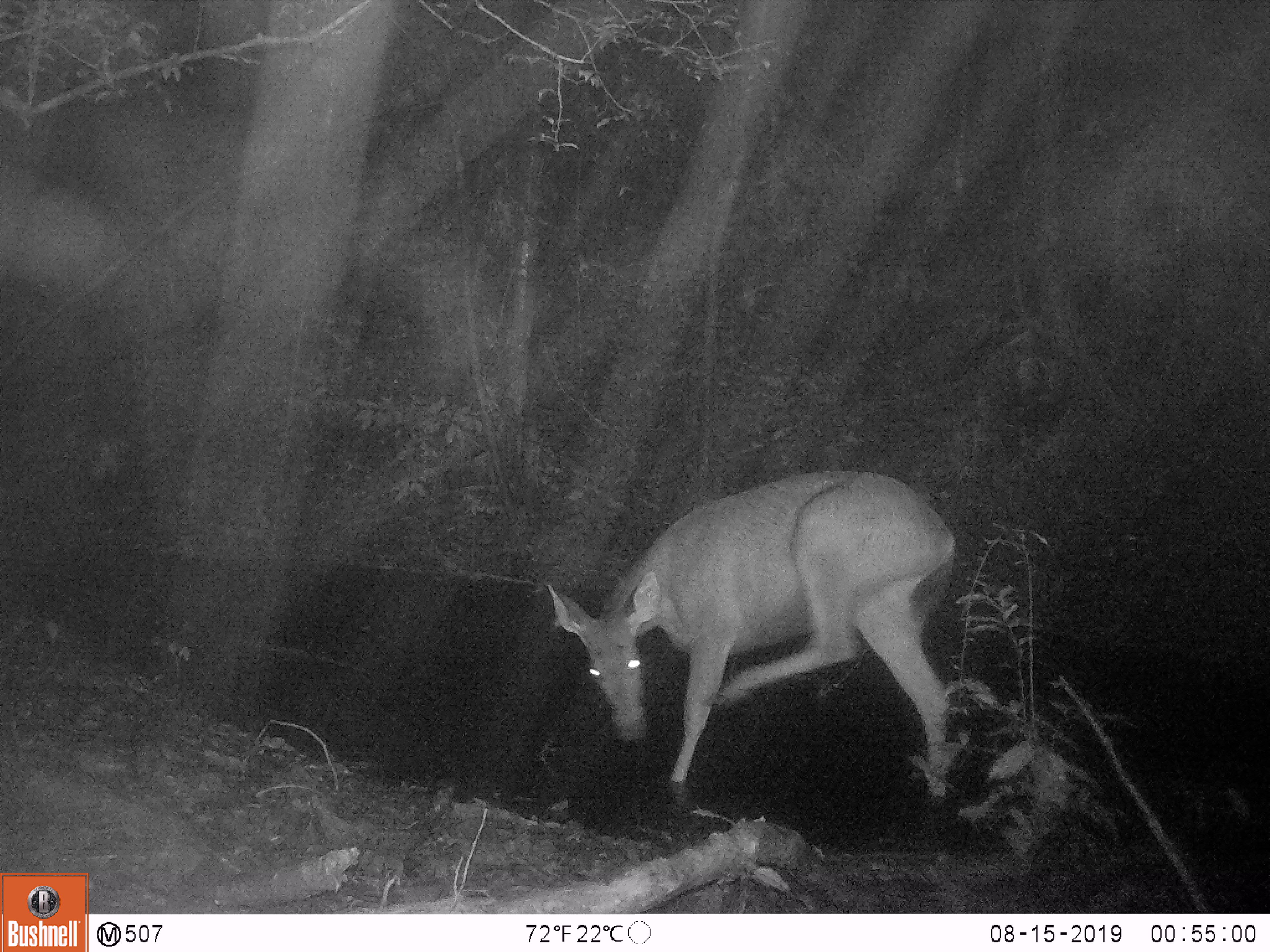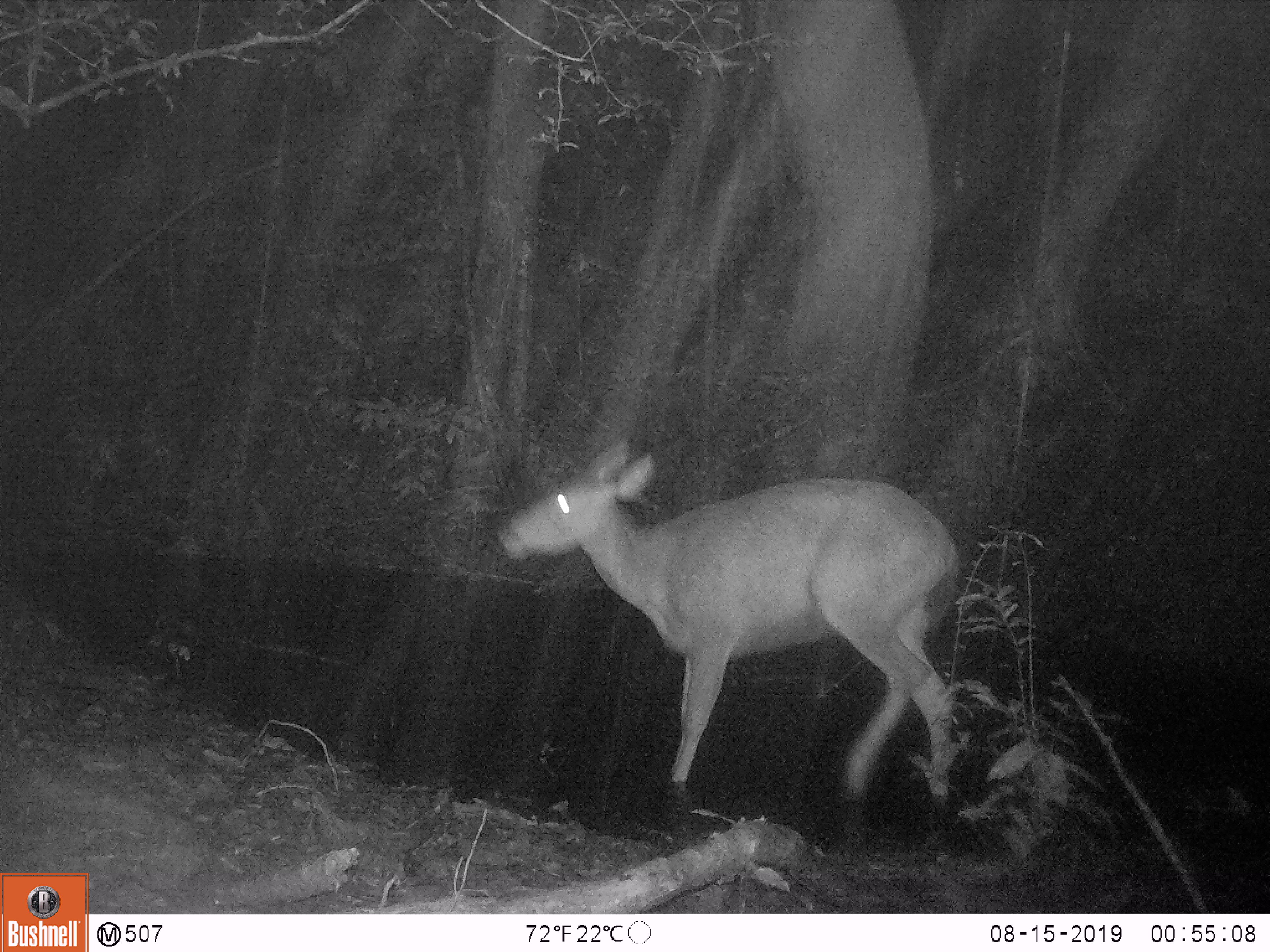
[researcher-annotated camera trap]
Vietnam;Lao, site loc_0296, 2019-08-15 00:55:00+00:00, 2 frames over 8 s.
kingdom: Animalia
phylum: Chordata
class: Mammalia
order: Artiodactyla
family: Cervidae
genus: Rusa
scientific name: Rusa unicolor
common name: sambar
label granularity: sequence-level